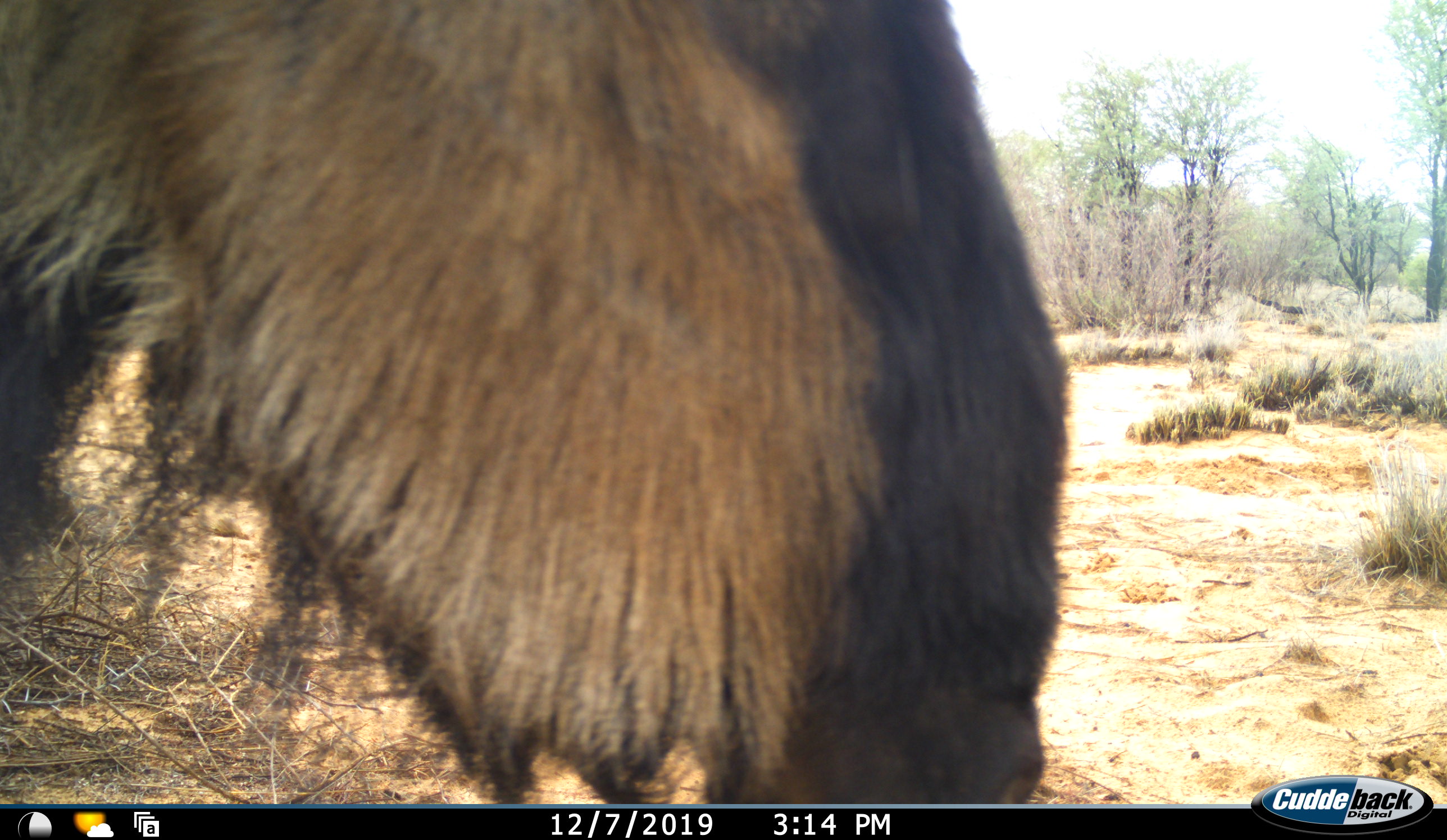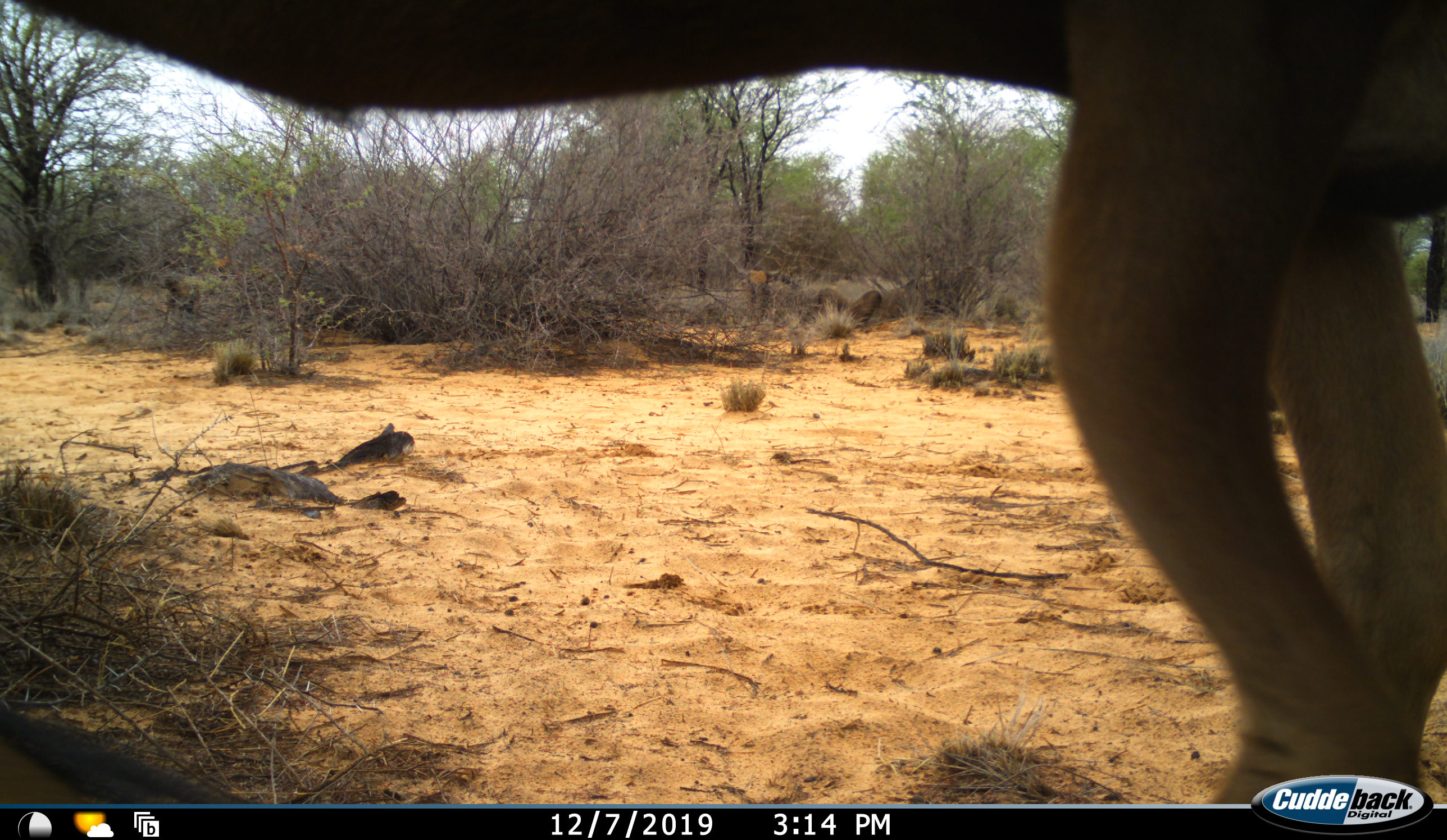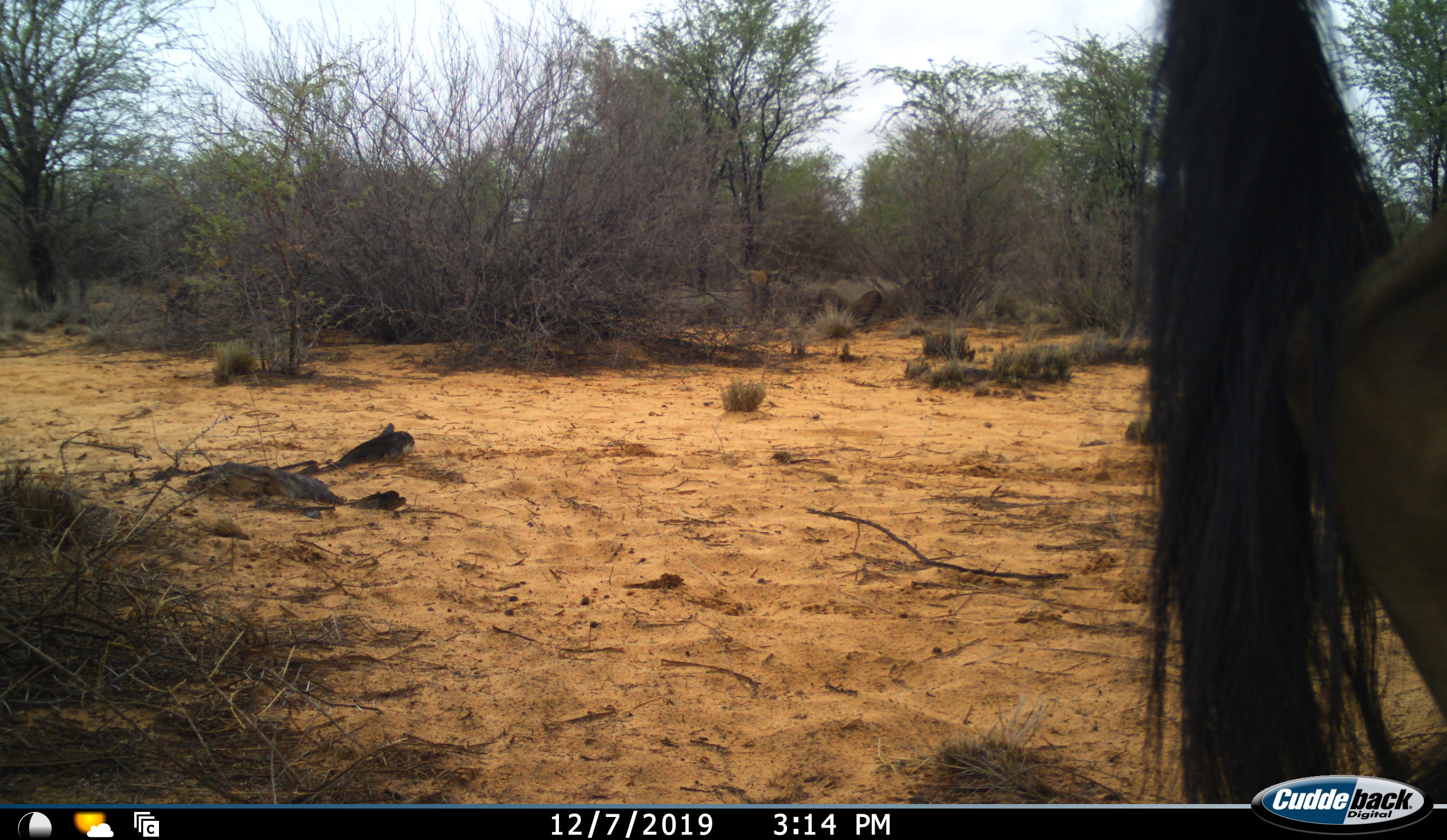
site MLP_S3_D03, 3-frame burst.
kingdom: Animalia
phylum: Chordata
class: Mammalia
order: Artiodactyla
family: Bovidae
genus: Connochaetes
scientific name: Connochaetes taurinus taurinus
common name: blue wildebeest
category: wildebeestblue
Wildebeestblue (blue wildebeest) (Connochaetes taurinus taurinus), count 1. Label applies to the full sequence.